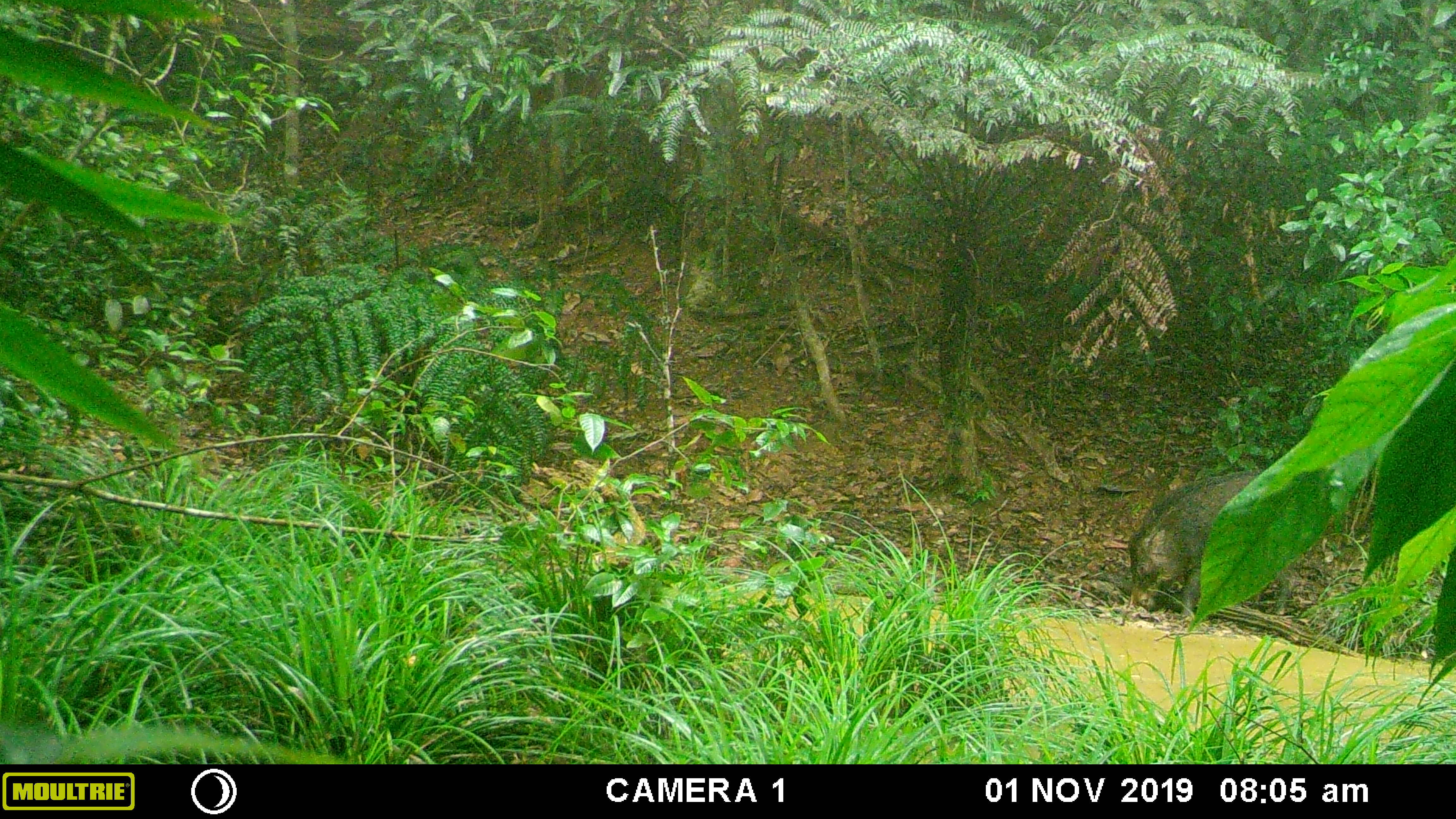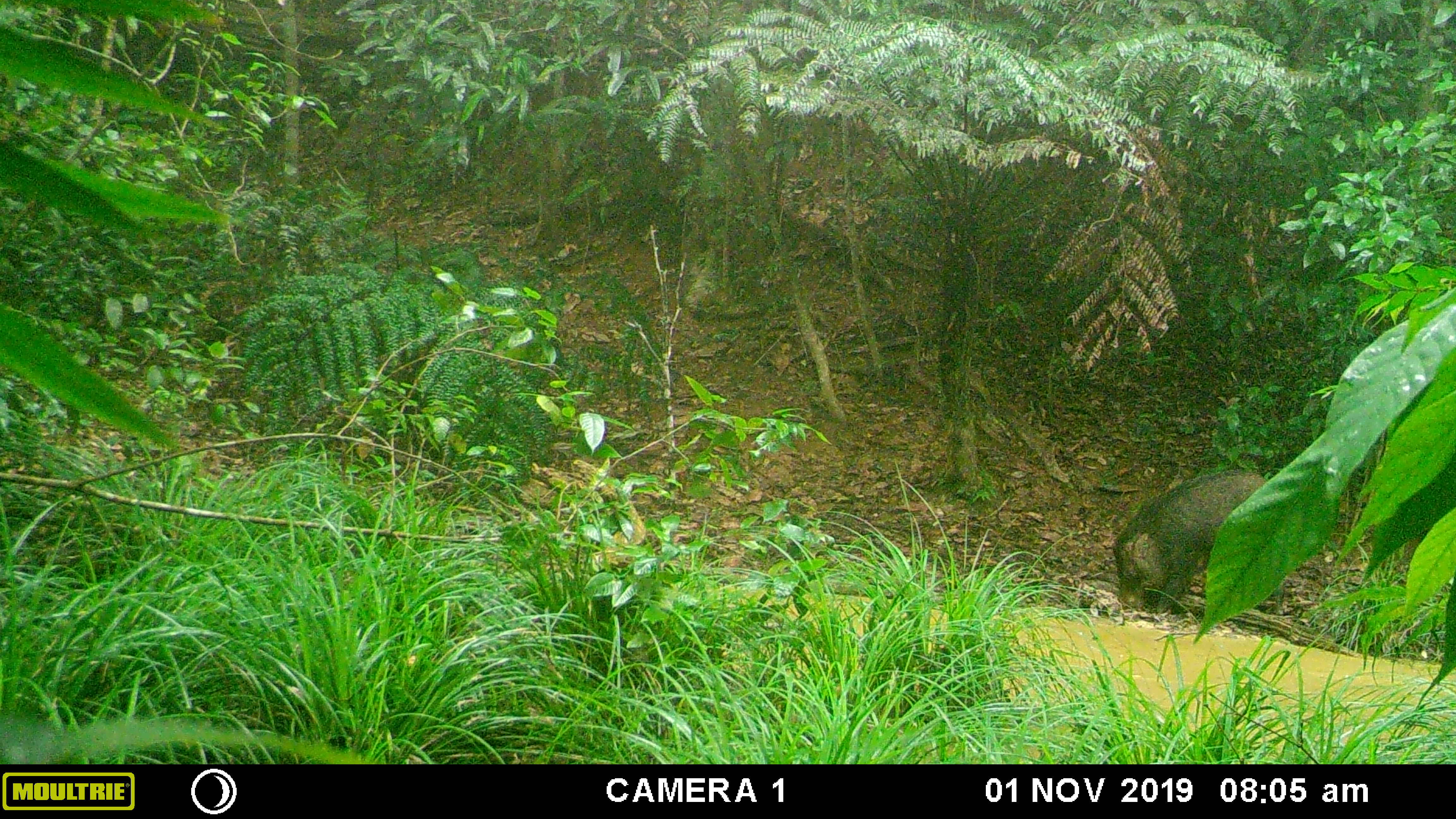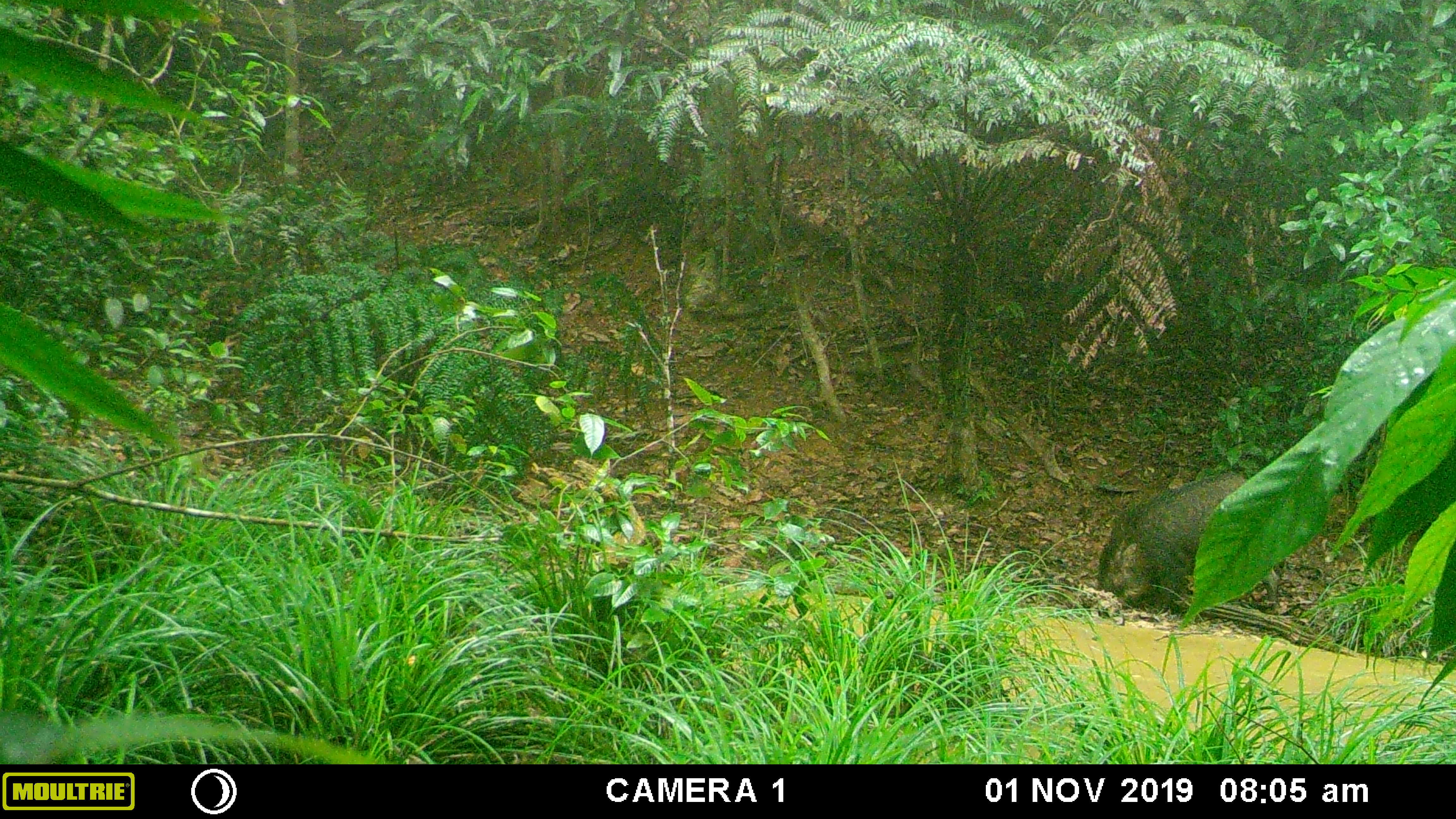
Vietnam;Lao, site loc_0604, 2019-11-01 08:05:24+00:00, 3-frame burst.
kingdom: Animalia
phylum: Chordata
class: Mammalia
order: Artiodactyla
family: Suidae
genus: Sus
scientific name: Sus scrofa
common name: eurasian wild pig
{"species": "eurasian wild pig (Sus scrofa)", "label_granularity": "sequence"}